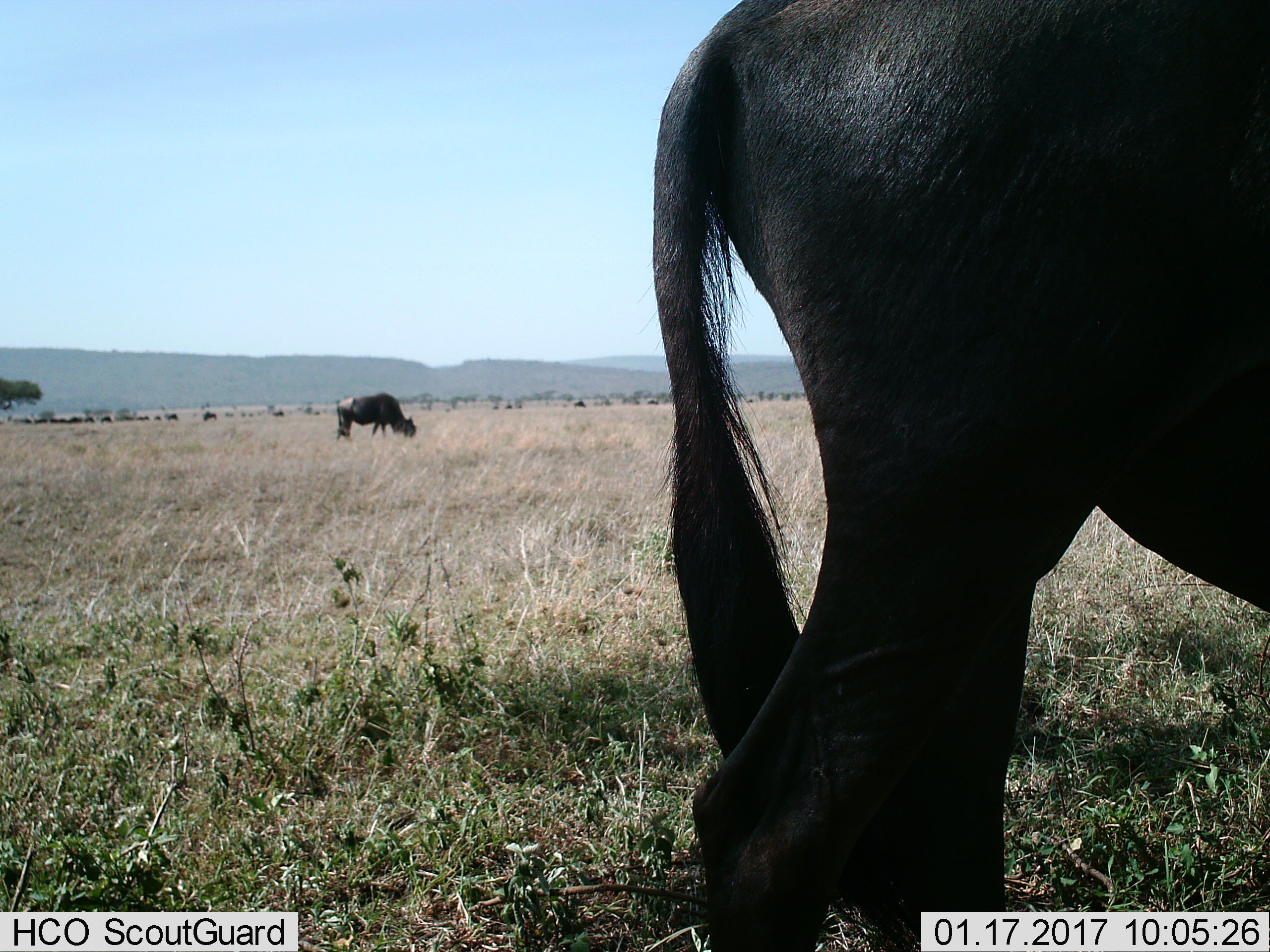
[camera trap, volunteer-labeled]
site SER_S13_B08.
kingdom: Animalia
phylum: Chordata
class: Mammalia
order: Artiodactyla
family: Bovidae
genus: Connochaetes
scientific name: Connochaetes taurinus taurinus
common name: blue wildebeest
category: wildebeestblue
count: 11-50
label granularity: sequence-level